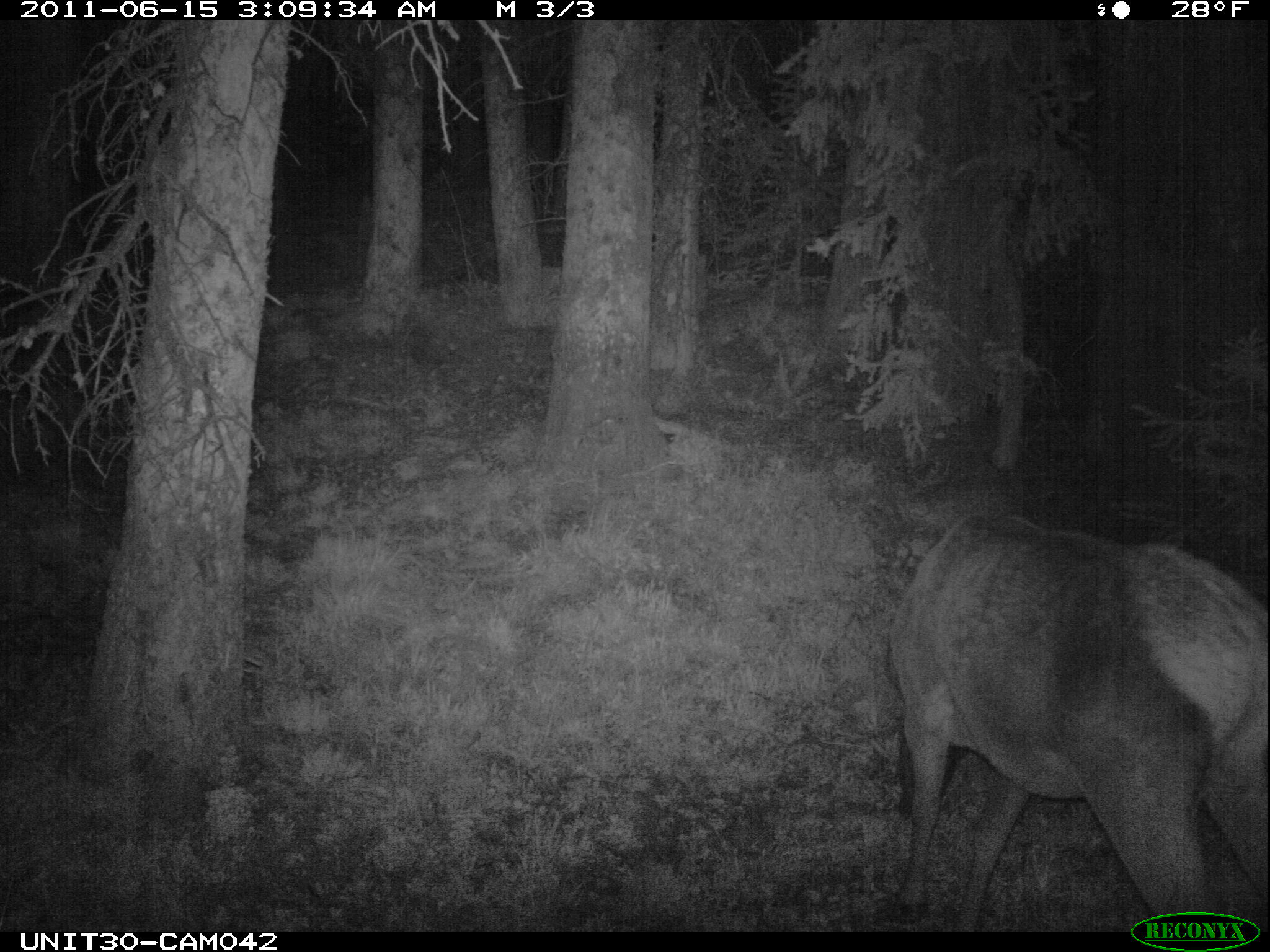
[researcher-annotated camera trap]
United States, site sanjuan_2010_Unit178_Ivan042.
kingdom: Animalia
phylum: Chordata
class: Mammalia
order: Artiodactyla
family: Cervidae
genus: Cervus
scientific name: Cervus elaphus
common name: red deer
Cervus elaphus (red deer).